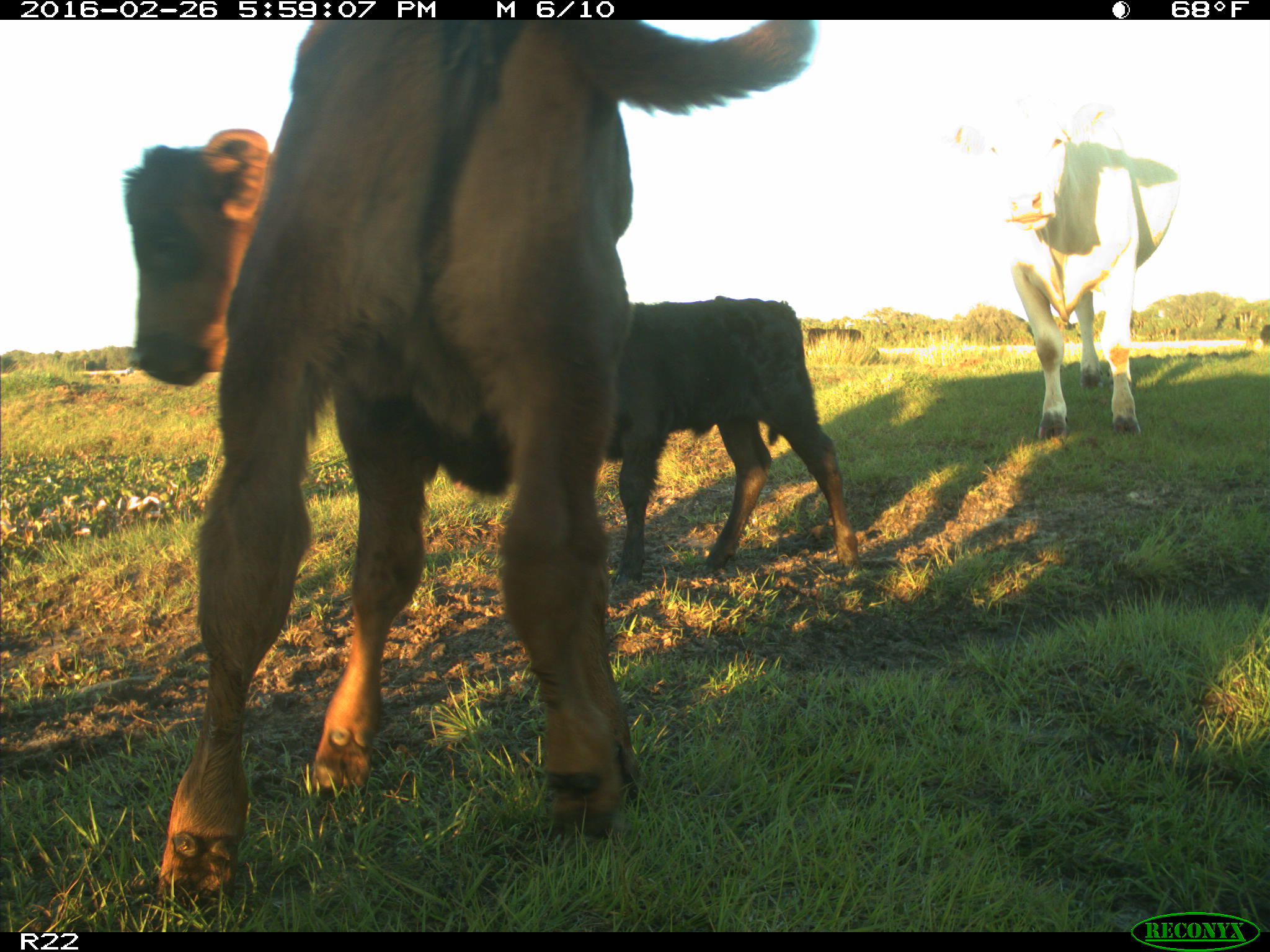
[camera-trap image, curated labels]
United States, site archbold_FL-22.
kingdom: Animalia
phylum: Chordata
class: Mammalia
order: Artiodactyla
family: Bovidae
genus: Bos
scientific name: Bos taurus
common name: domestic cow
Bos taurus (domestic cow).